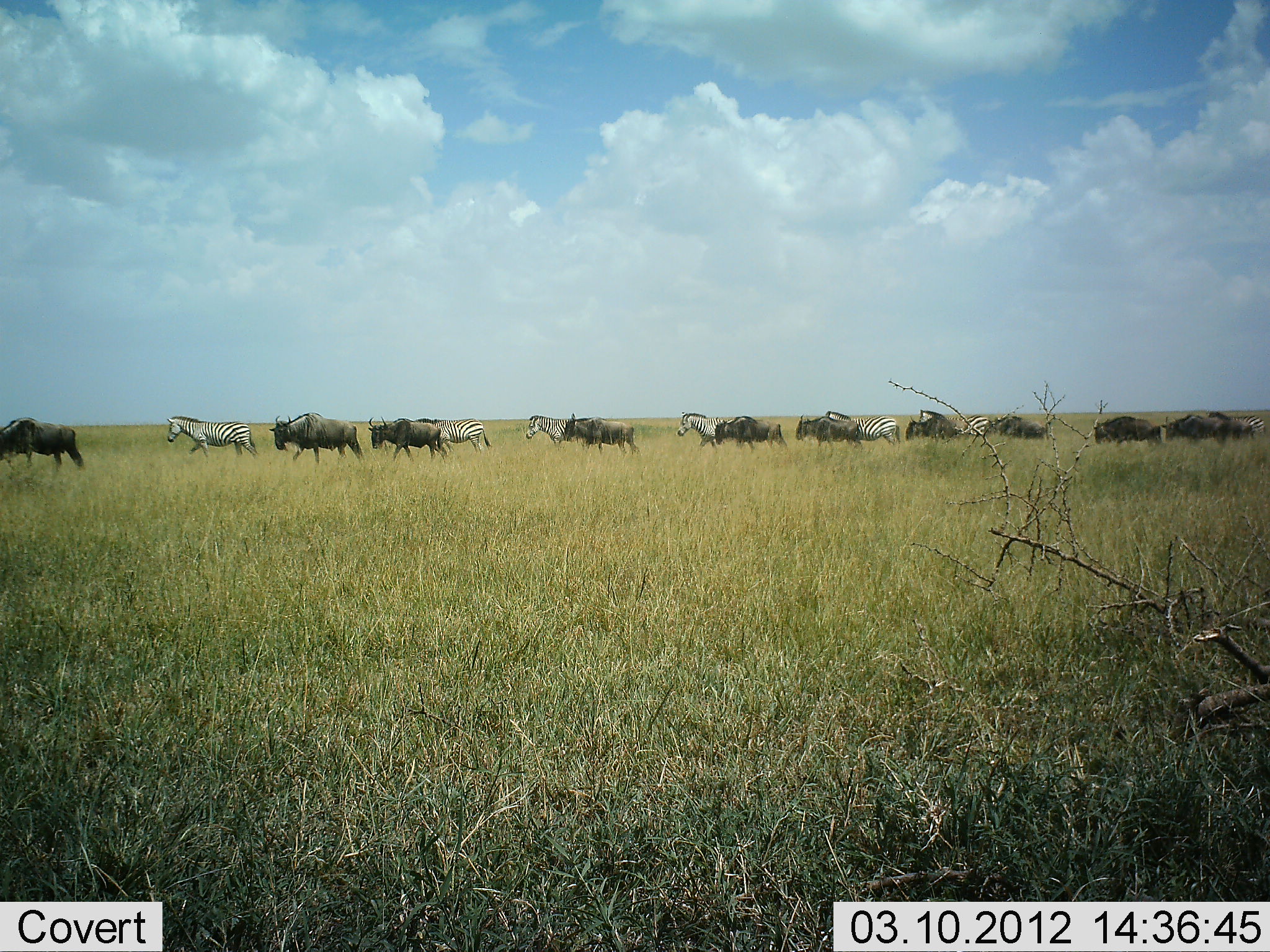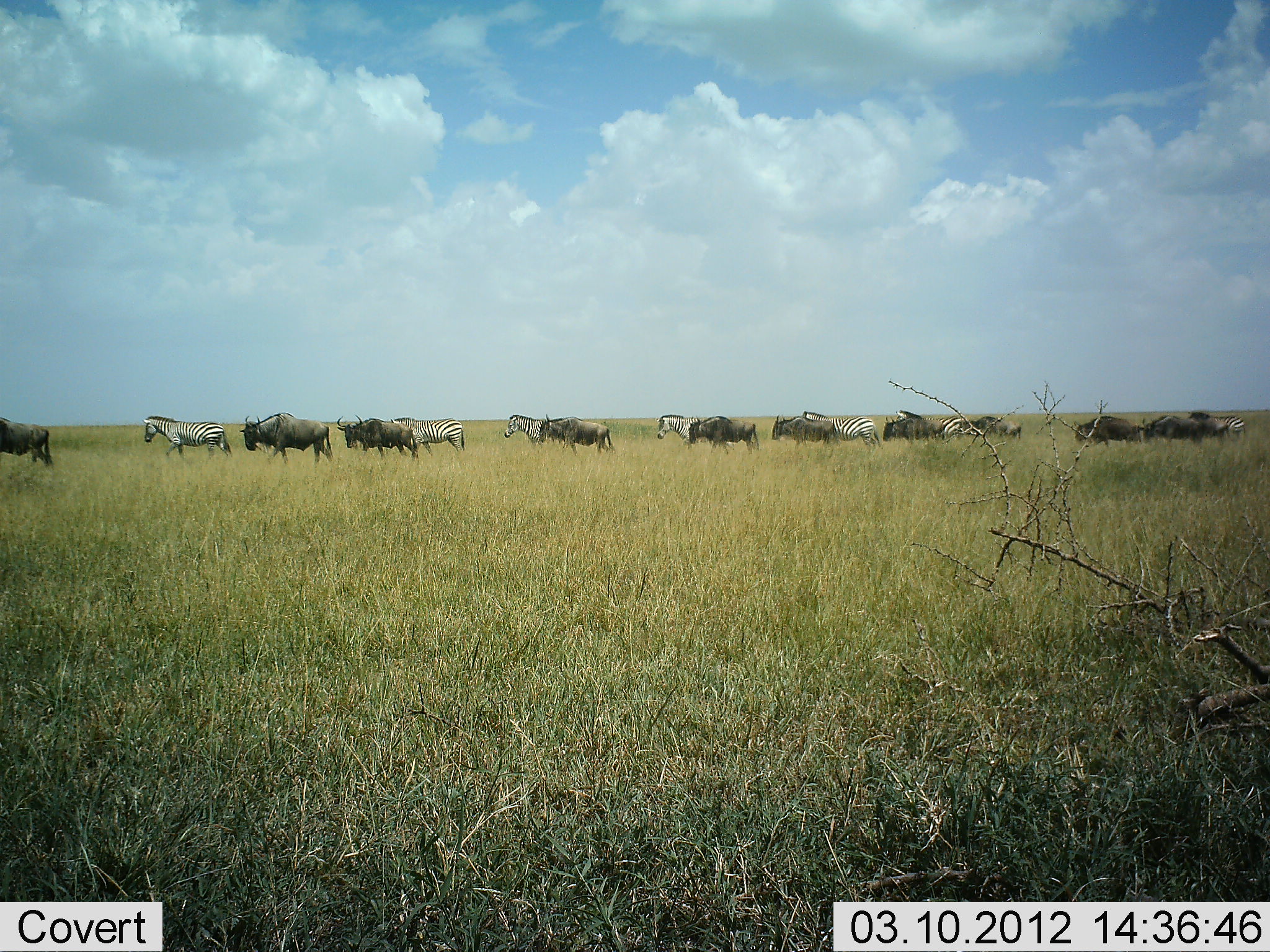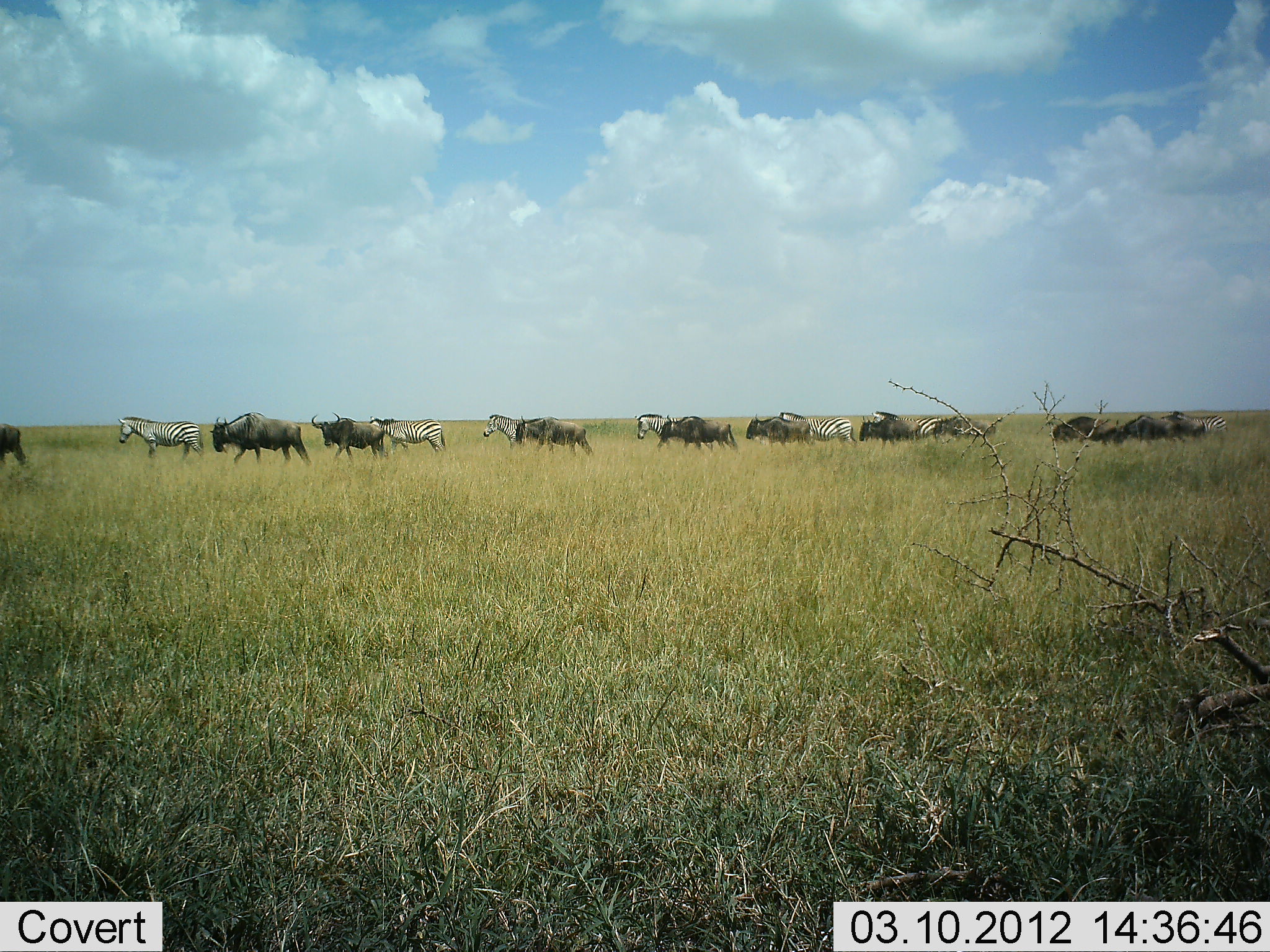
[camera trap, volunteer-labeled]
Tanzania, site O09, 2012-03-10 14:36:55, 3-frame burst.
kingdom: Animalia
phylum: Chordata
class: Mammalia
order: Artiodactyla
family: Bovidae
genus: Connochaetes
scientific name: Connochaetes taurinus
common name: blue wildebeest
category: wildebeest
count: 10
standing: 0%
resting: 0%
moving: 100%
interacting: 0%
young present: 0%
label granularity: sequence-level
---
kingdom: Animalia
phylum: Chordata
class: Mammalia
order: Perissodactyla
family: Equidae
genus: Equus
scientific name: Equus quagga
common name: plains zebra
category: zebra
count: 7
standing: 0%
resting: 0%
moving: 100%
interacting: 0%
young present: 0%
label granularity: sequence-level